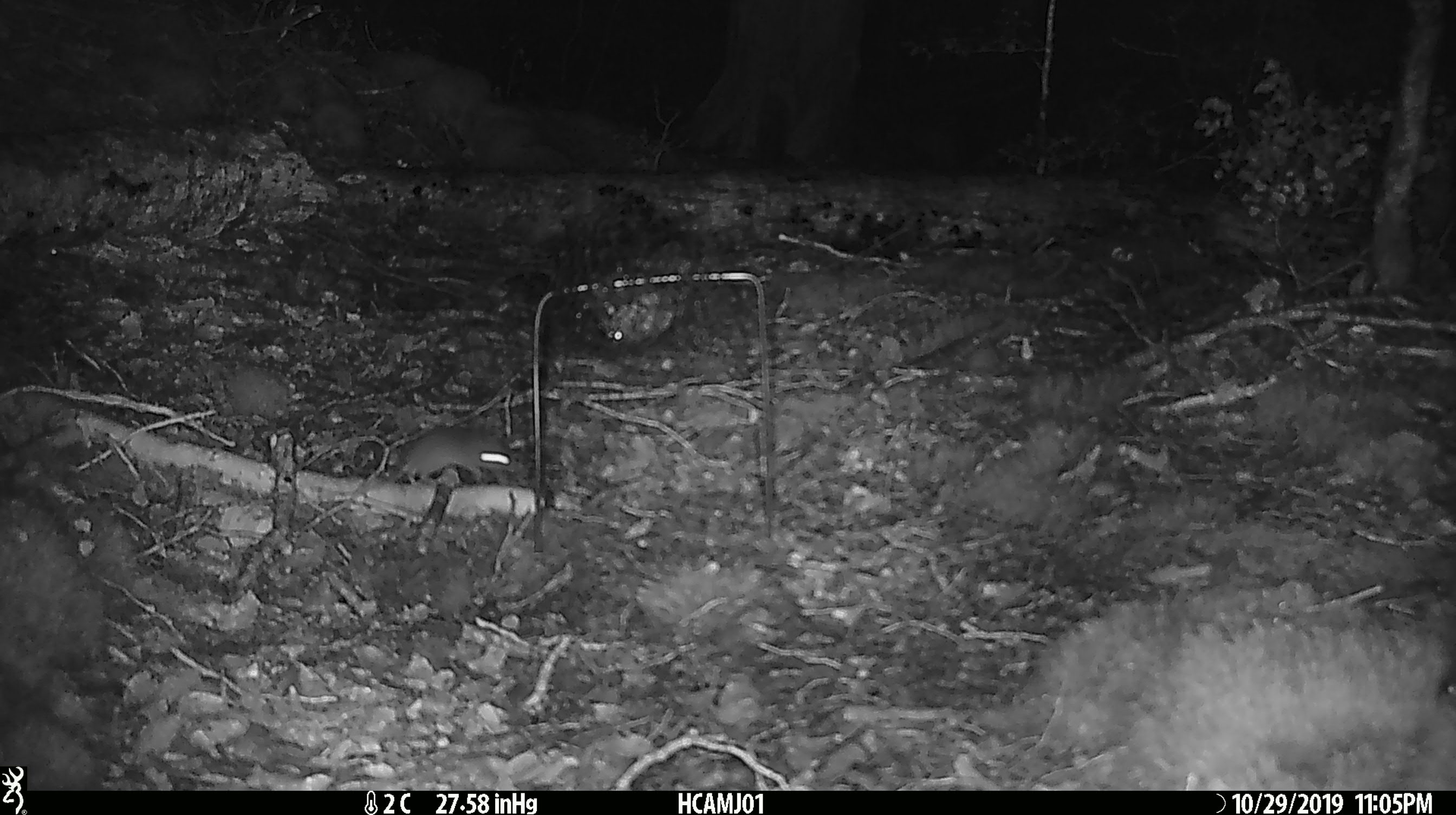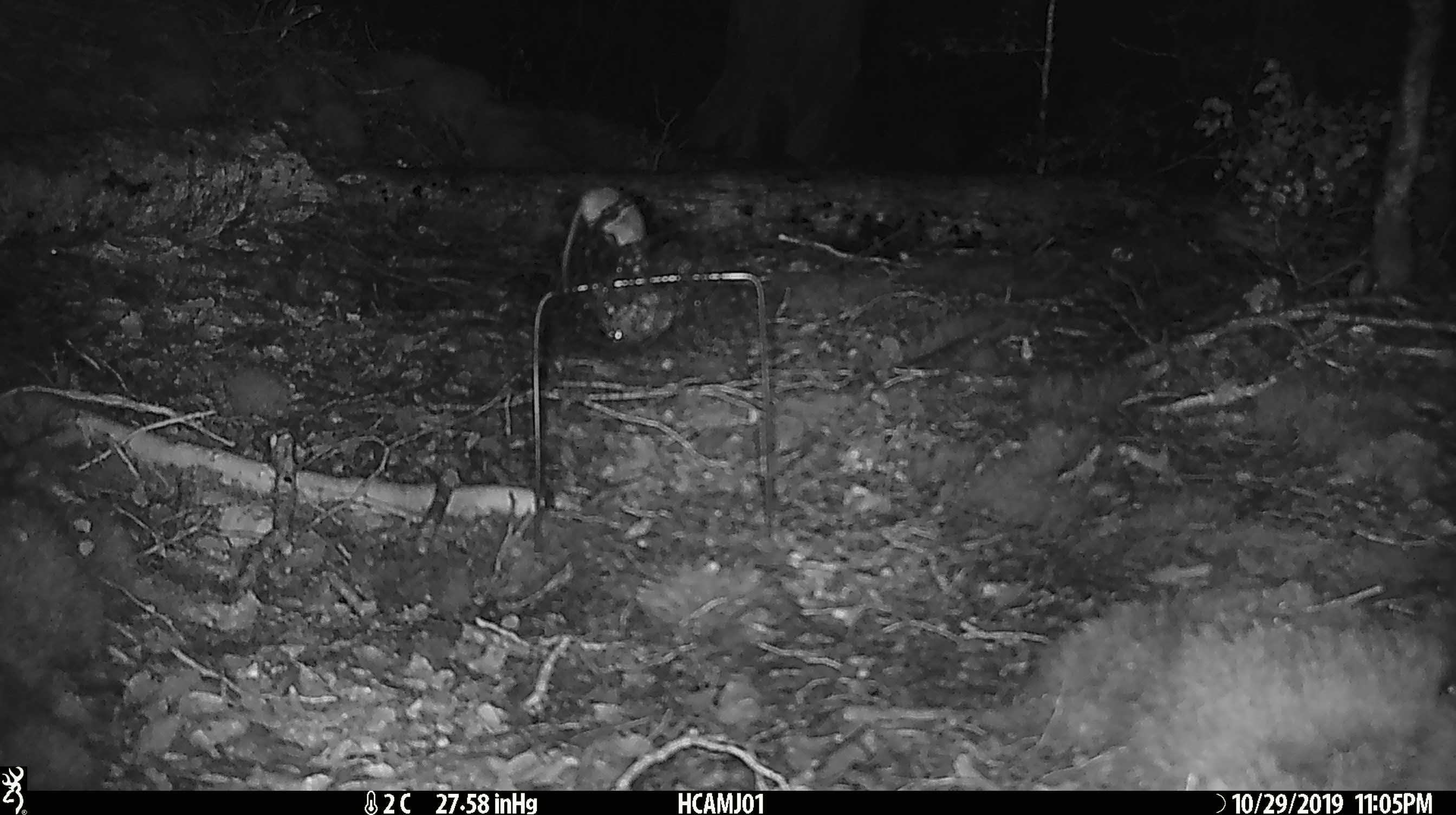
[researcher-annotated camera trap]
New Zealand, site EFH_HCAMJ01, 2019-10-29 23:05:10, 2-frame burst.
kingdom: Animalia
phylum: Chordata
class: Mammalia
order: Rodentia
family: Muridae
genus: Mus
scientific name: Mus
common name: mouse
Mouse (Mus).